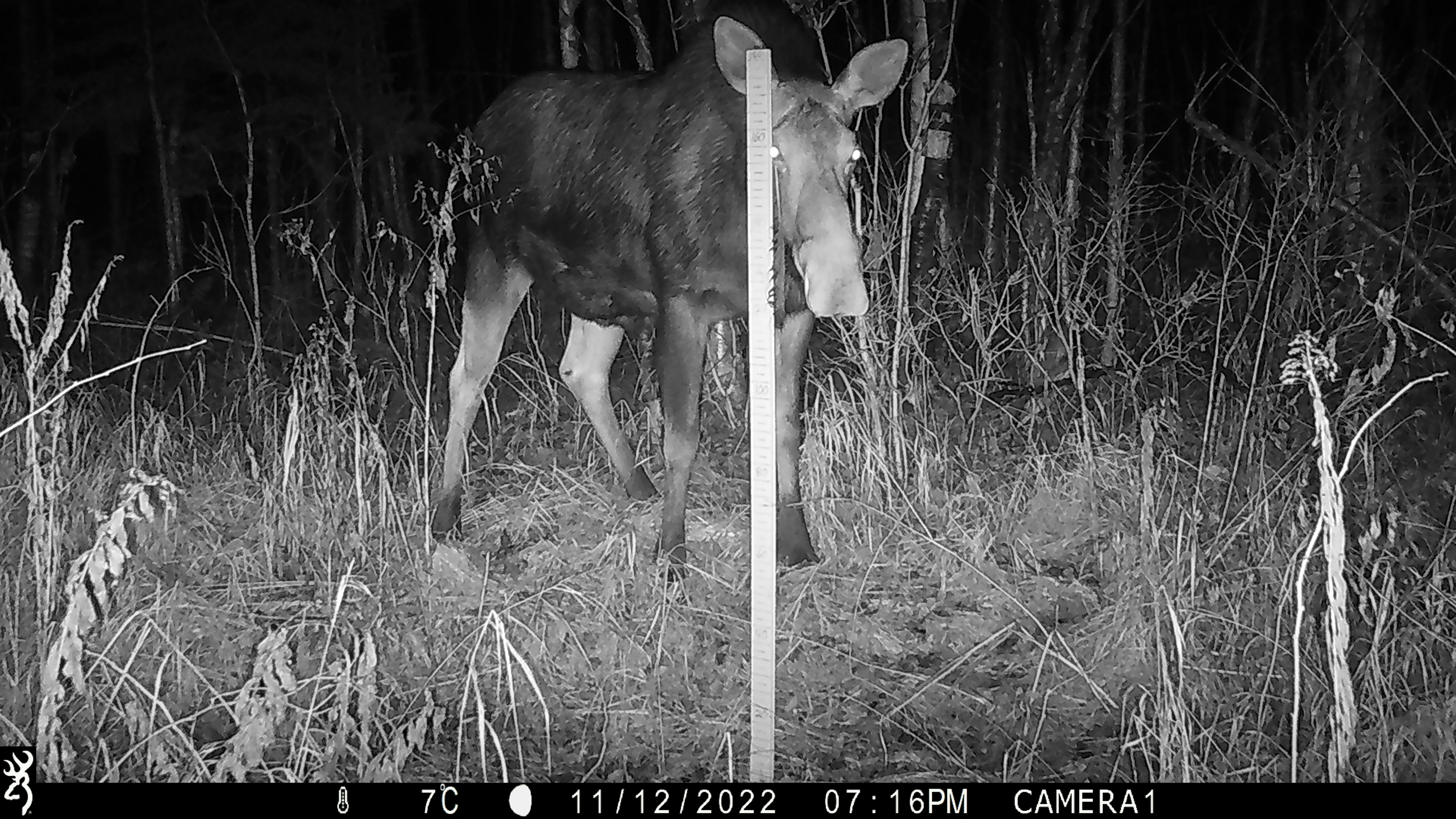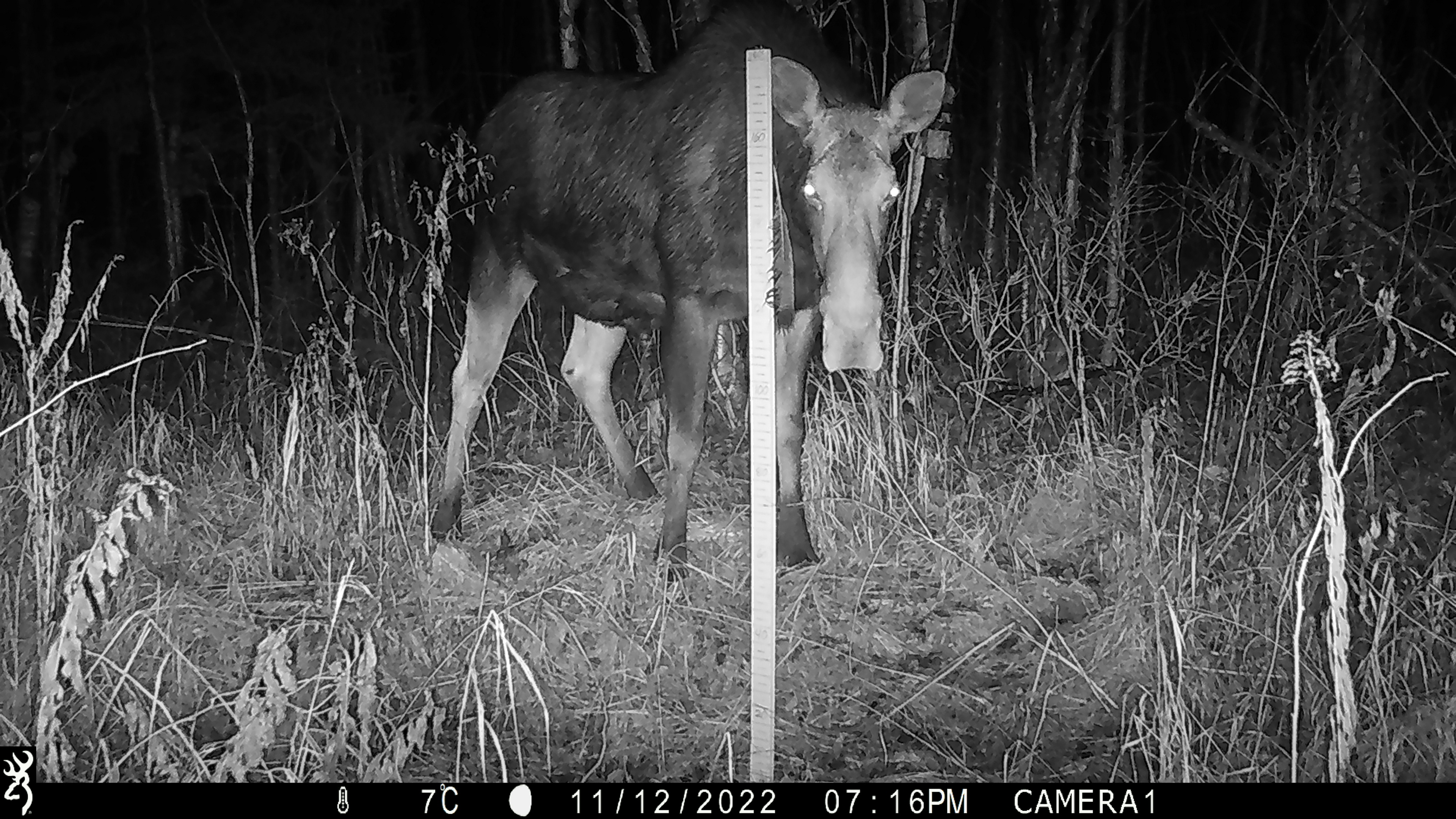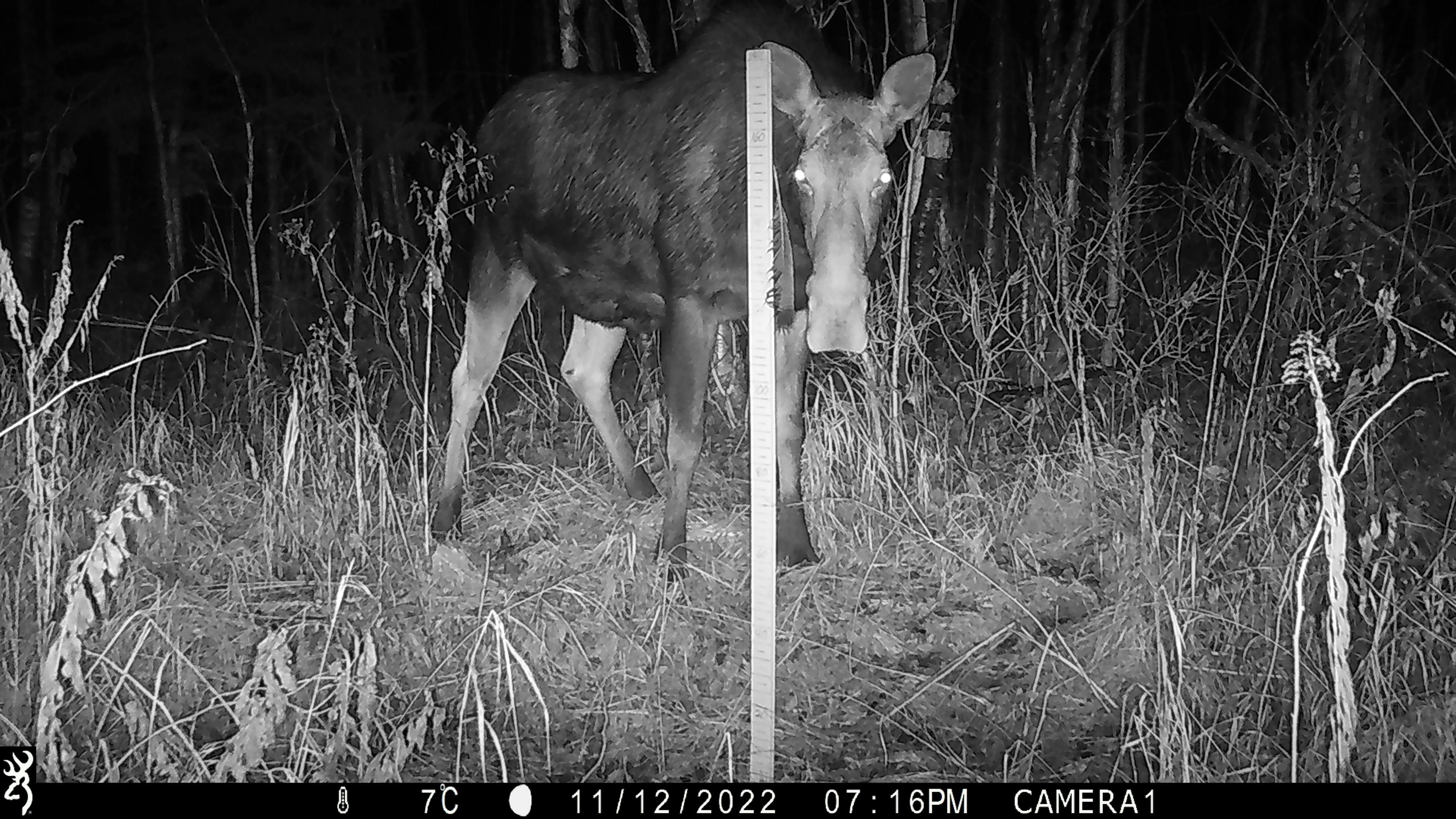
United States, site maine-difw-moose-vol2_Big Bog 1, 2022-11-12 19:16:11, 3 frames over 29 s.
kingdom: Animalia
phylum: Chordata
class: Mammalia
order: Artiodactyla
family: Cervidae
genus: Alces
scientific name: Alces alces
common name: moose